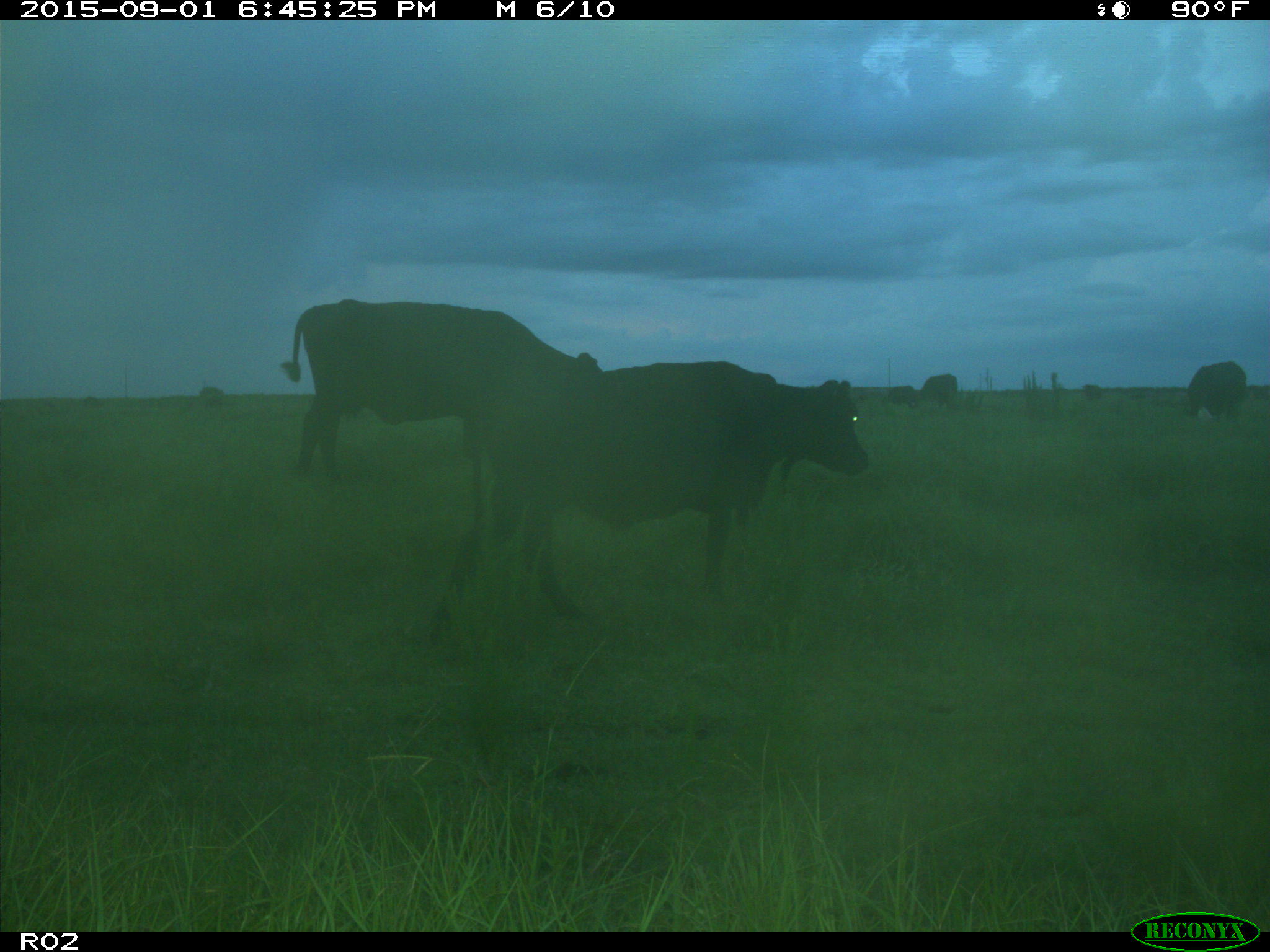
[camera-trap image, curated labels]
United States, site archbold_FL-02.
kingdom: Animalia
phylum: Chordata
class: Mammalia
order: Artiodactyla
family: Bovidae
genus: Bos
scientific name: Bos taurus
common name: domestic cow